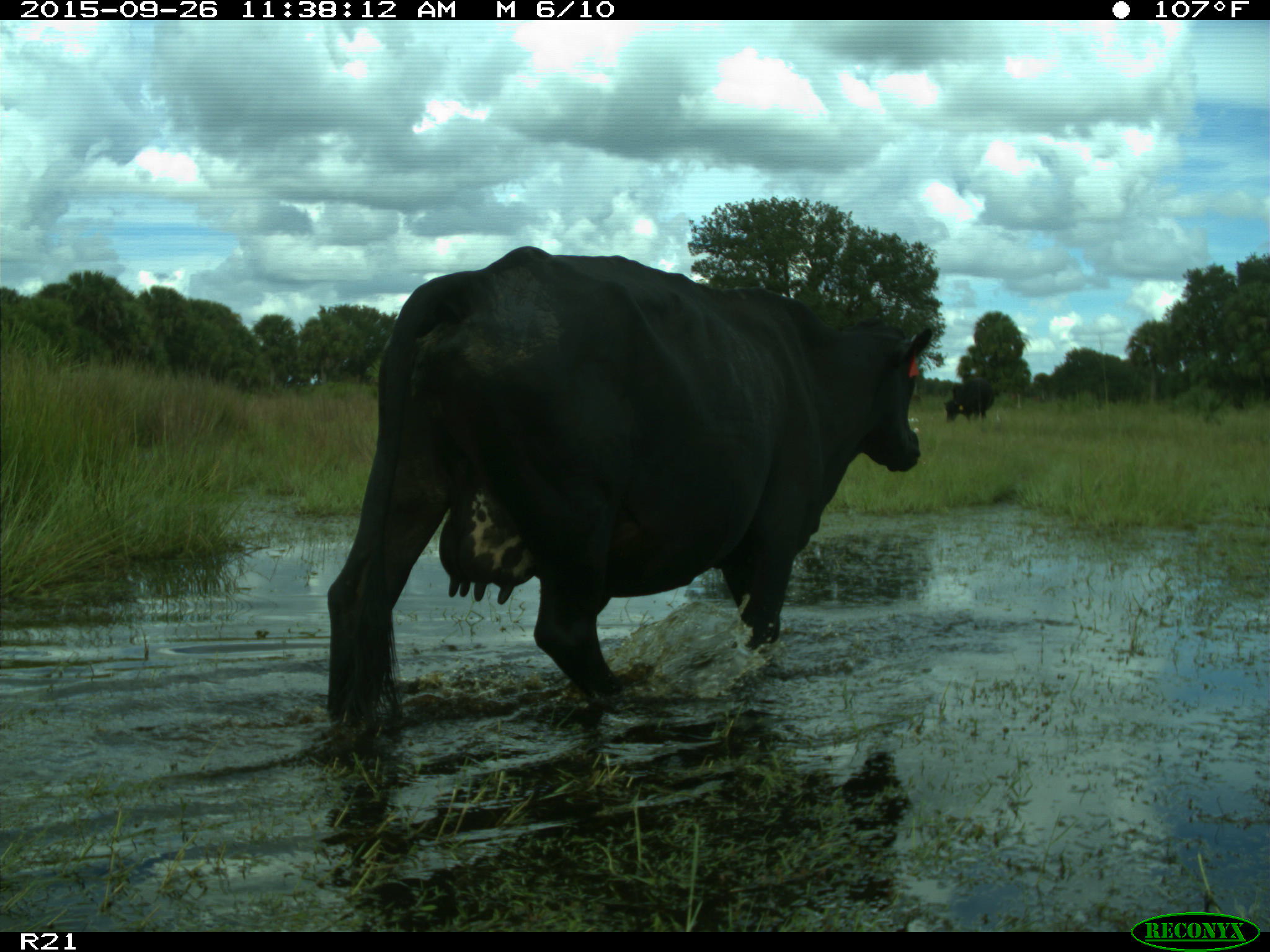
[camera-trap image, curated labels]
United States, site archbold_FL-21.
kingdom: Animalia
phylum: Chordata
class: Mammalia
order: Artiodactyla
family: Bovidae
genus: Bos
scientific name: Bos taurus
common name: domestic cow